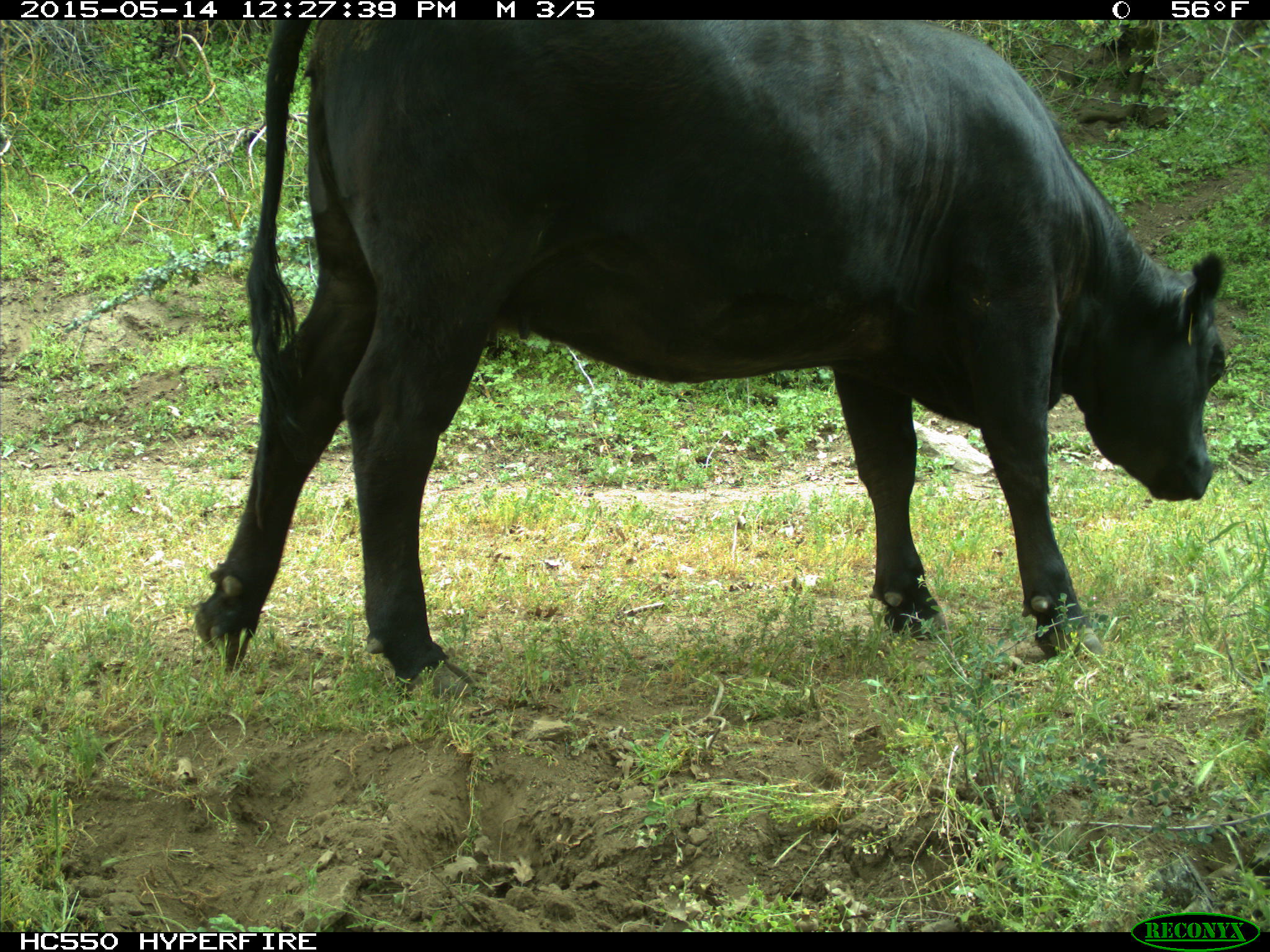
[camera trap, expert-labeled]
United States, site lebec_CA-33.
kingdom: Animalia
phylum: Chordata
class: Mammalia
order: Artiodactyla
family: Bovidae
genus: Bos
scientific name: Bos taurus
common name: domestic cow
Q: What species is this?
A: Bos taurus (domestic cow).